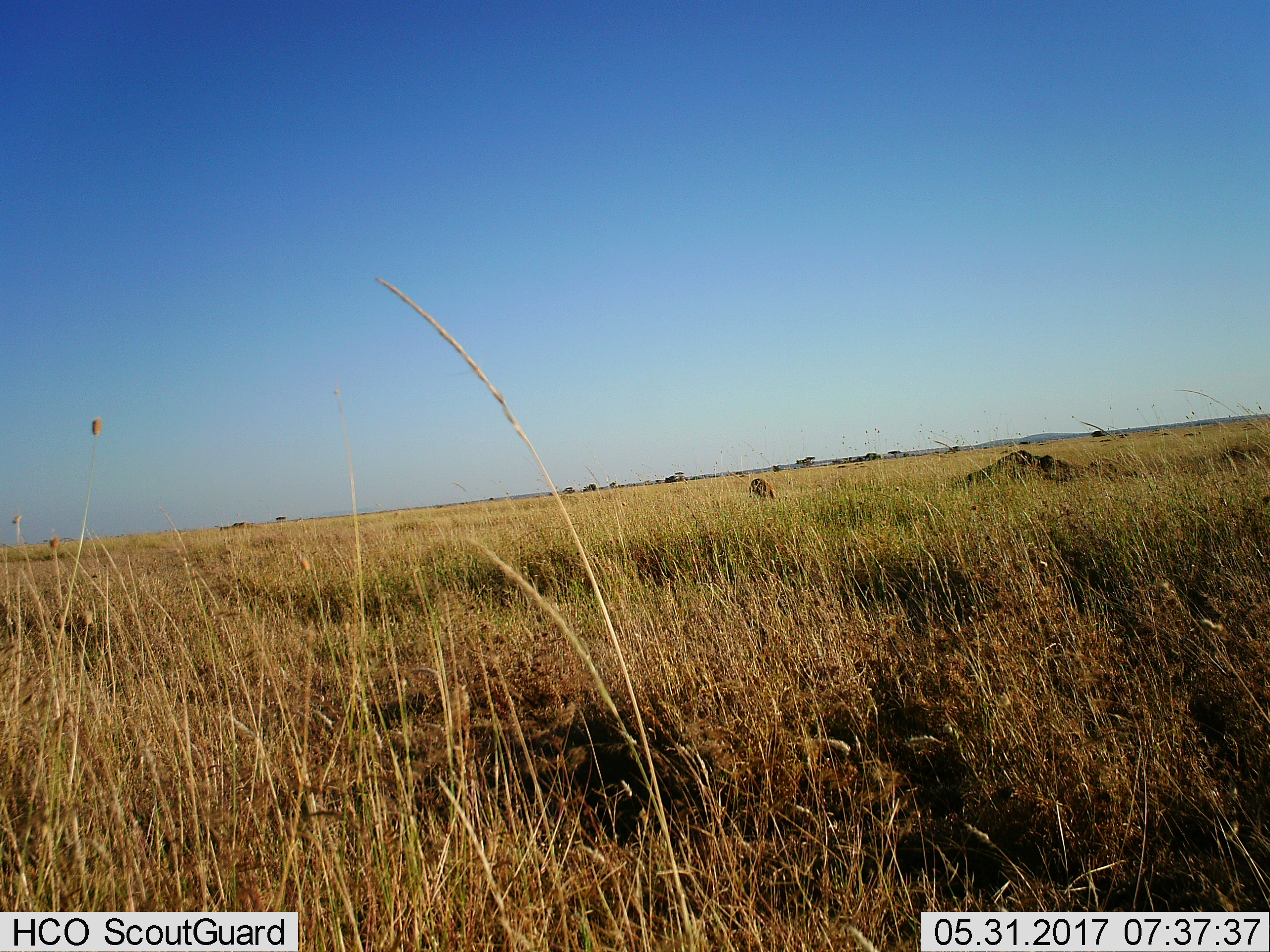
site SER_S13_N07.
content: unidentified animal